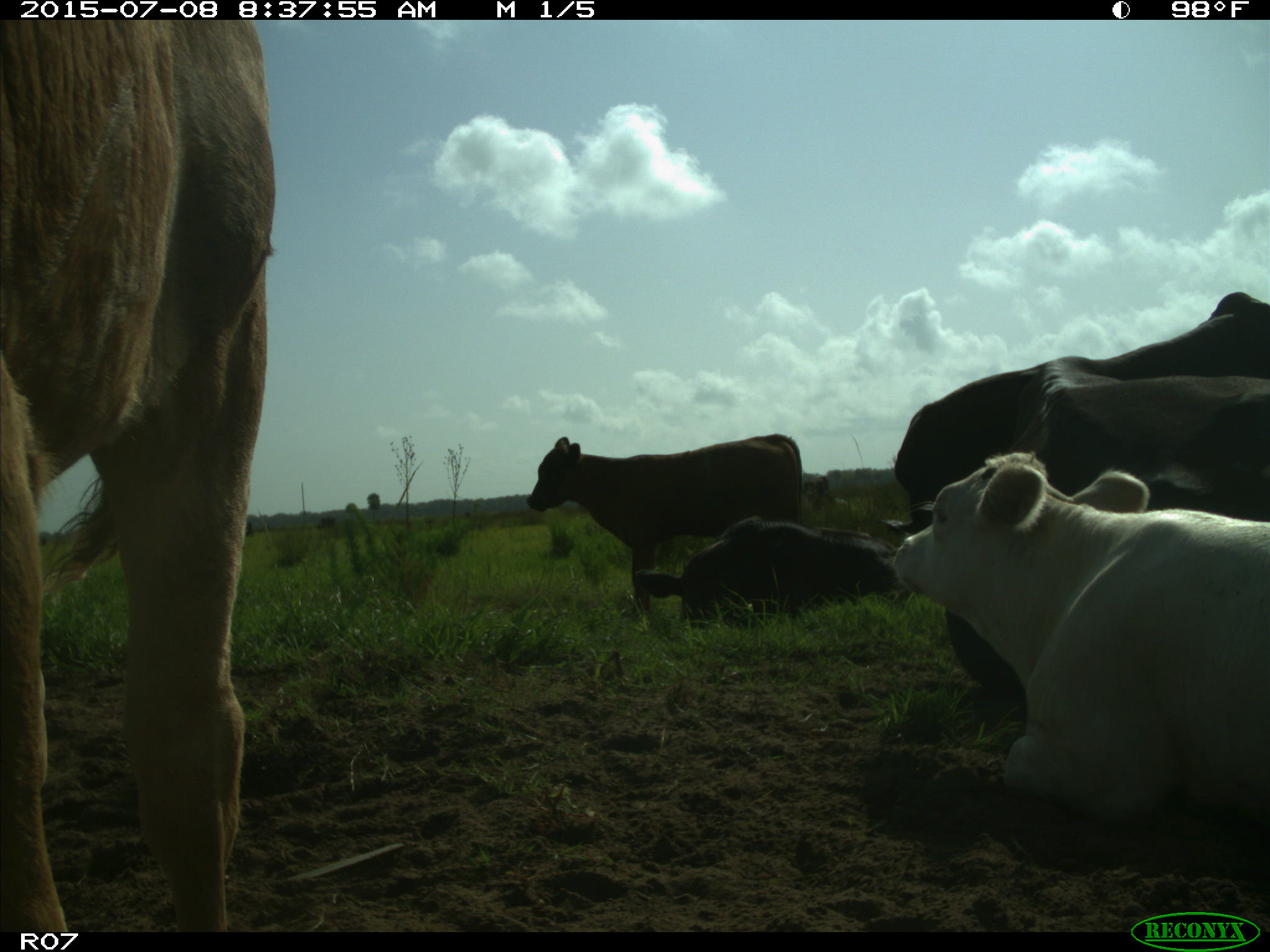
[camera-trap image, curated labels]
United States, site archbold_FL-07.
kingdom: Animalia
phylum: Chordata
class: Mammalia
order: Artiodactyla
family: Bovidae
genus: Bos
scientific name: Bos taurus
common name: domestic cow